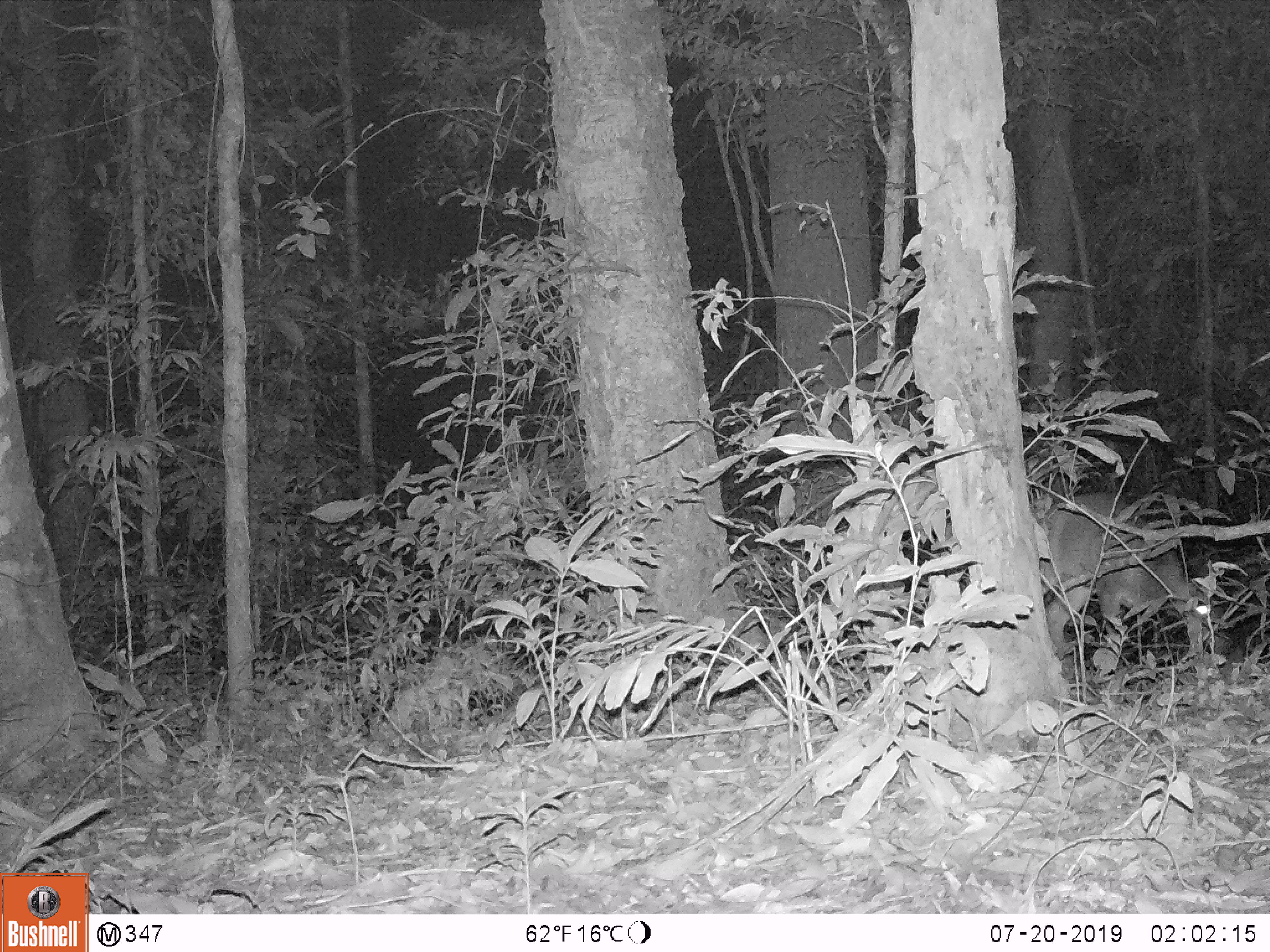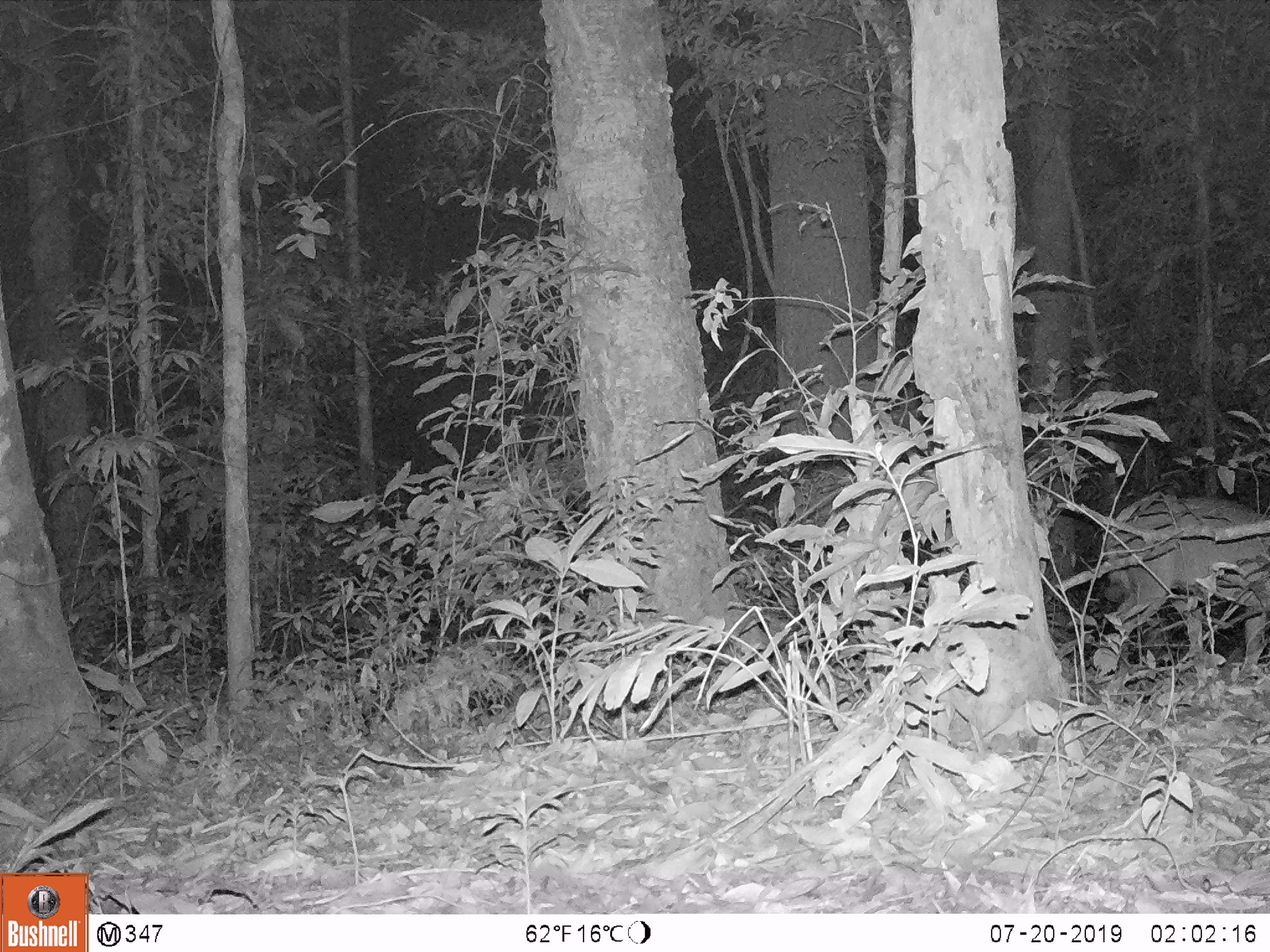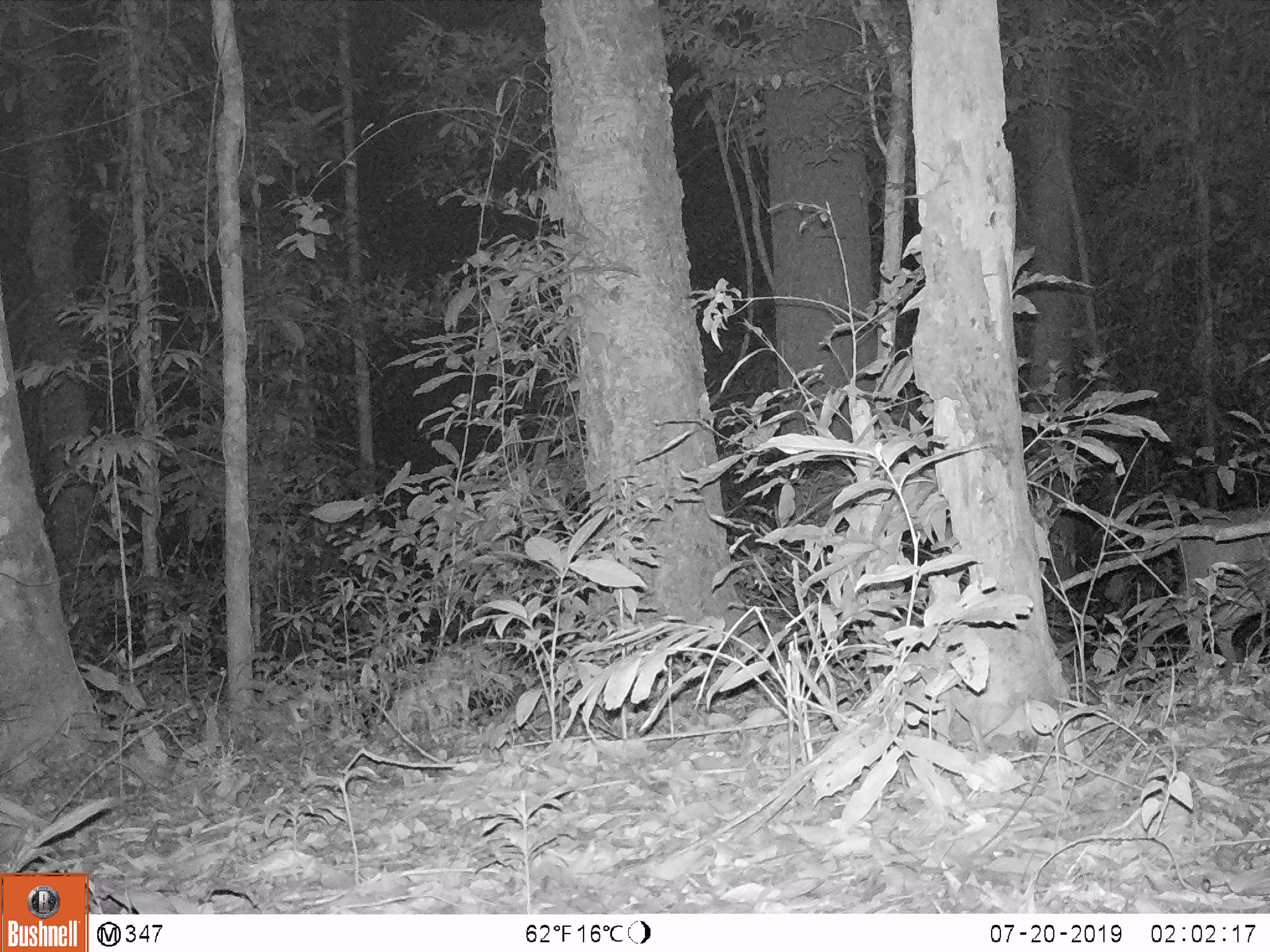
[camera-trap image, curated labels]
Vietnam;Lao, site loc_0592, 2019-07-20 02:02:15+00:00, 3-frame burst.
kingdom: Animalia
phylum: Chordata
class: Mammalia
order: Artiodactyla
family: Cervidae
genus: Muntiacus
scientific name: Muntiacus muntjak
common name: red muntjac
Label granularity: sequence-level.